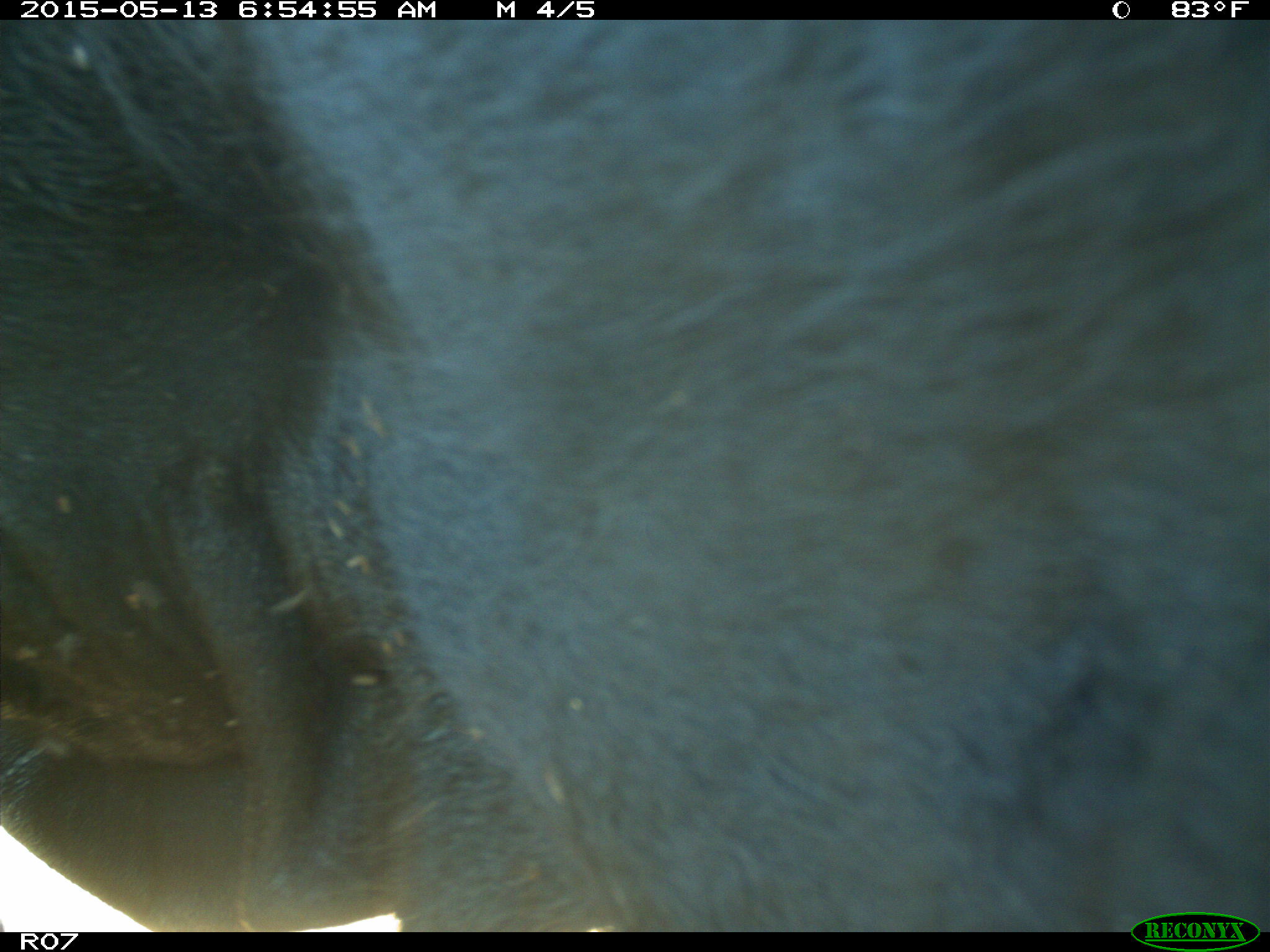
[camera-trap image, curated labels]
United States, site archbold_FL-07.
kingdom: Animalia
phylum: Chordata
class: Mammalia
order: Artiodactyla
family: Bovidae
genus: Bos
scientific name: Bos taurus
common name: domestic cow